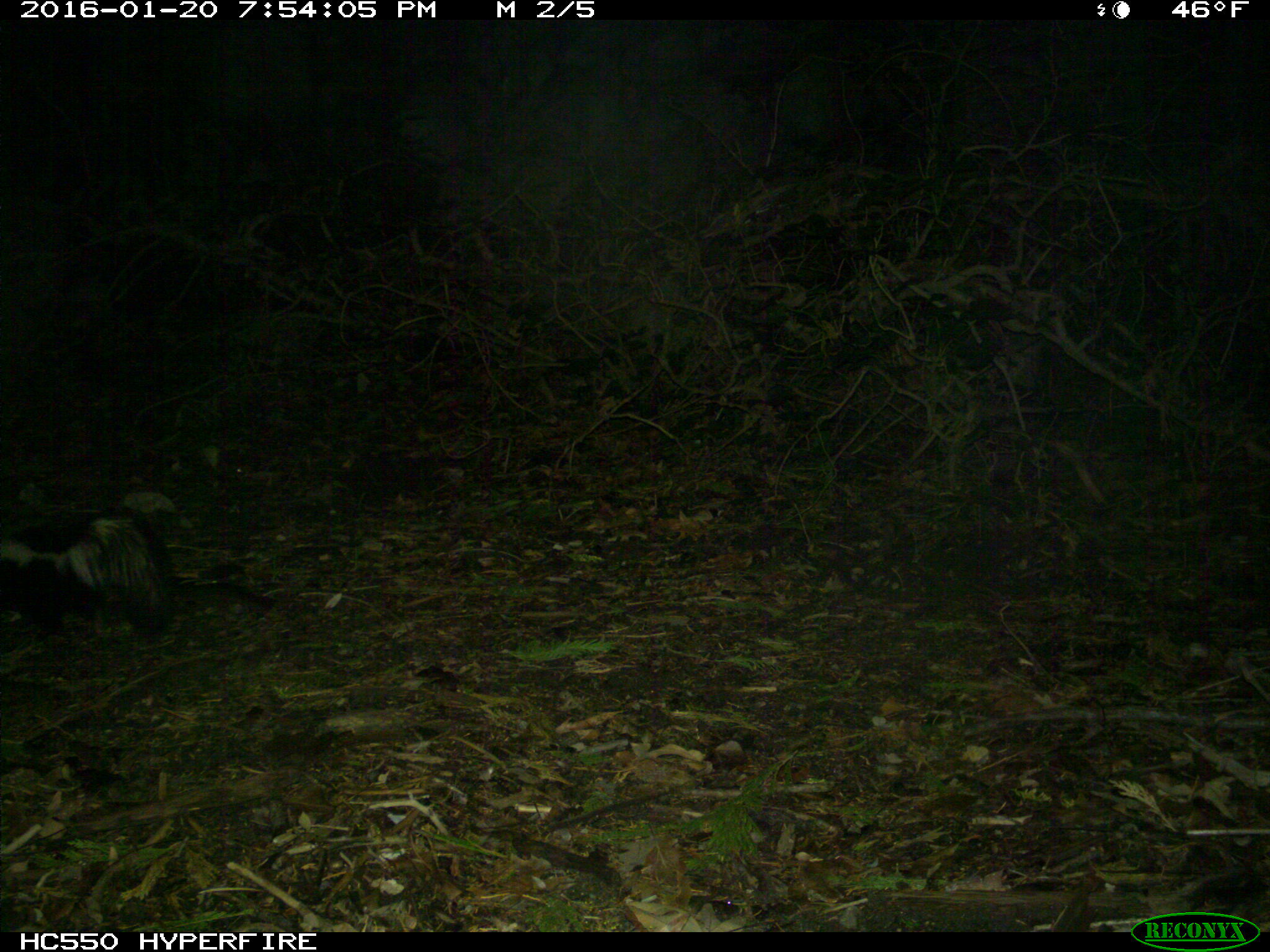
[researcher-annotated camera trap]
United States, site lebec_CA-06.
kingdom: Animalia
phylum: Chordata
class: Mammalia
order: Carnivora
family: Mephitidae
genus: Mephitis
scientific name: Mephitis mephitis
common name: striped skunk